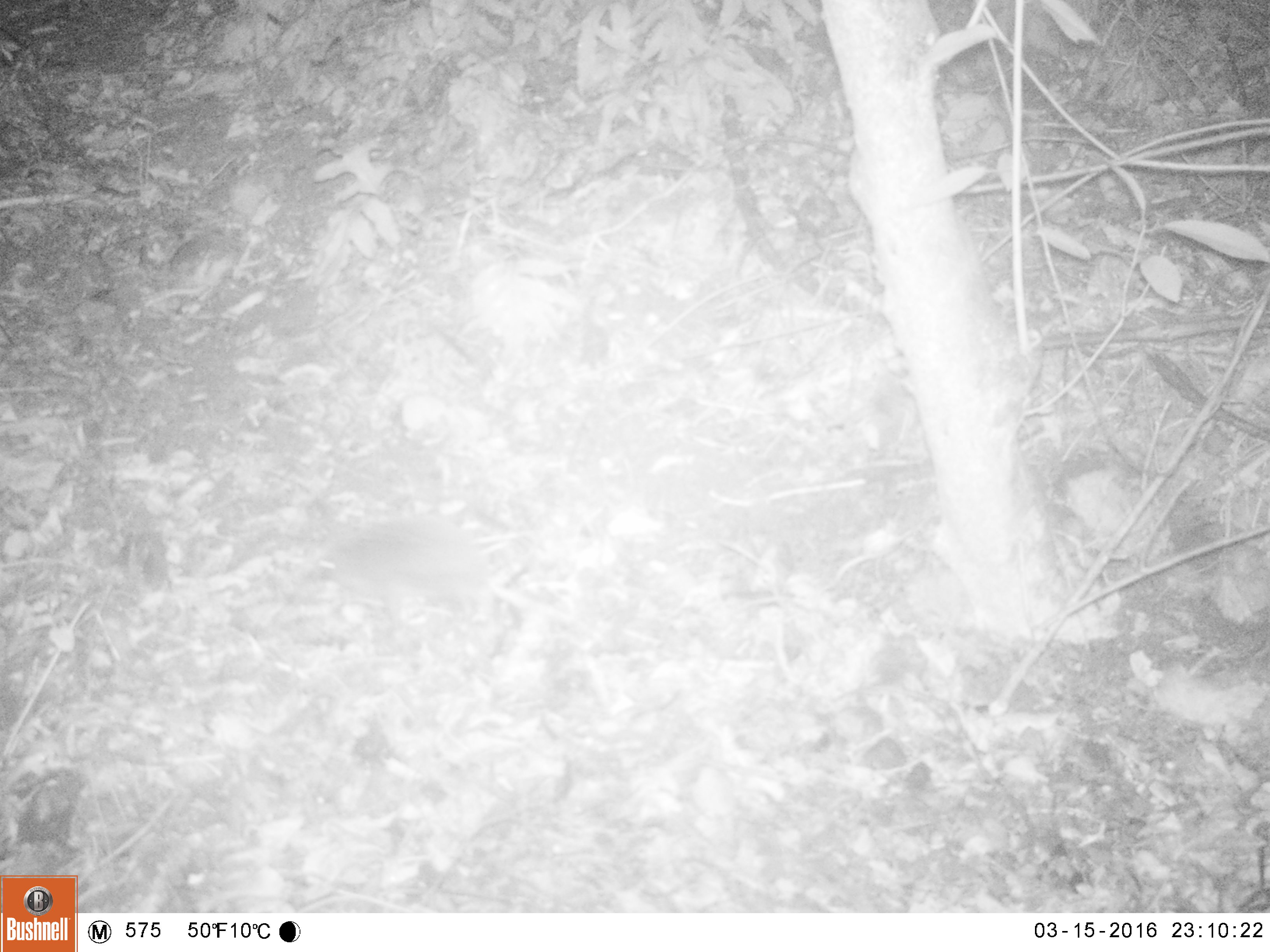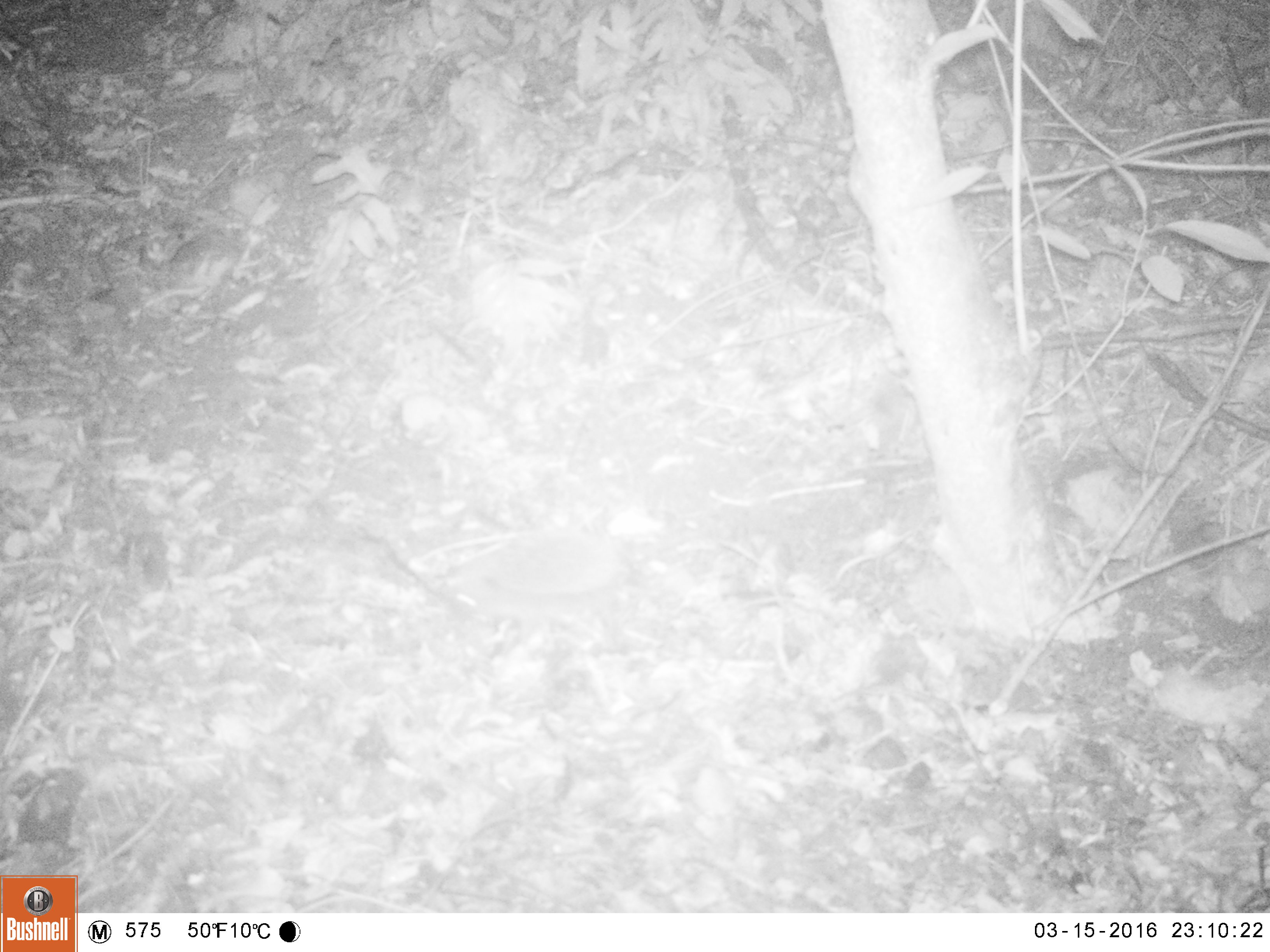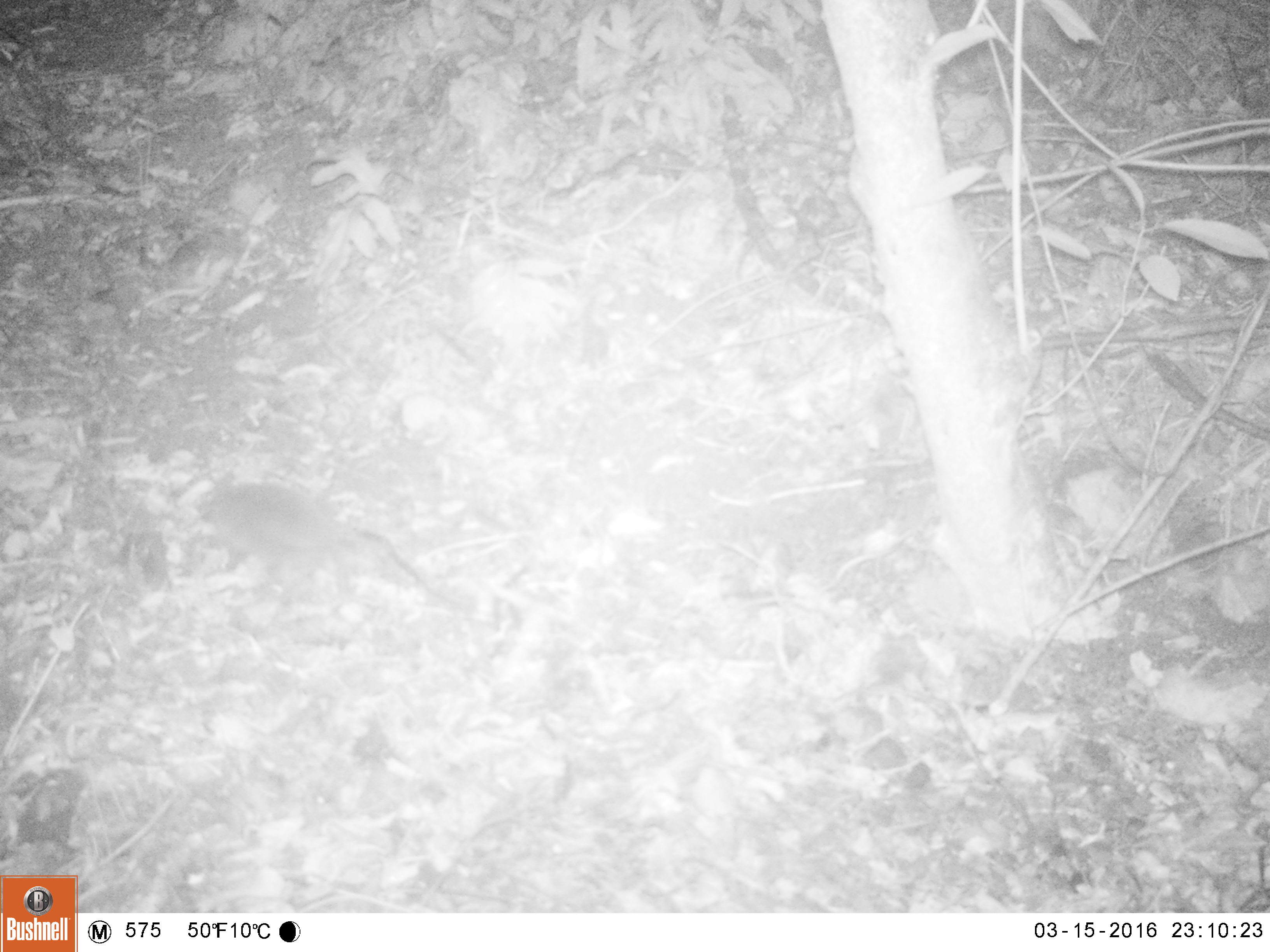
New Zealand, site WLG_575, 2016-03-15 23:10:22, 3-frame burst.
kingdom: Animalia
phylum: Chordata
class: Mammalia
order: Eulipotyphla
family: Erinaceidae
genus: Erinaceus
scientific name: Erinaceus europaeus europaeus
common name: european hedgehog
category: hedgehog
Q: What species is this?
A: Hedgehog (european hedgehog) (Erinaceus europaeus europaeus).